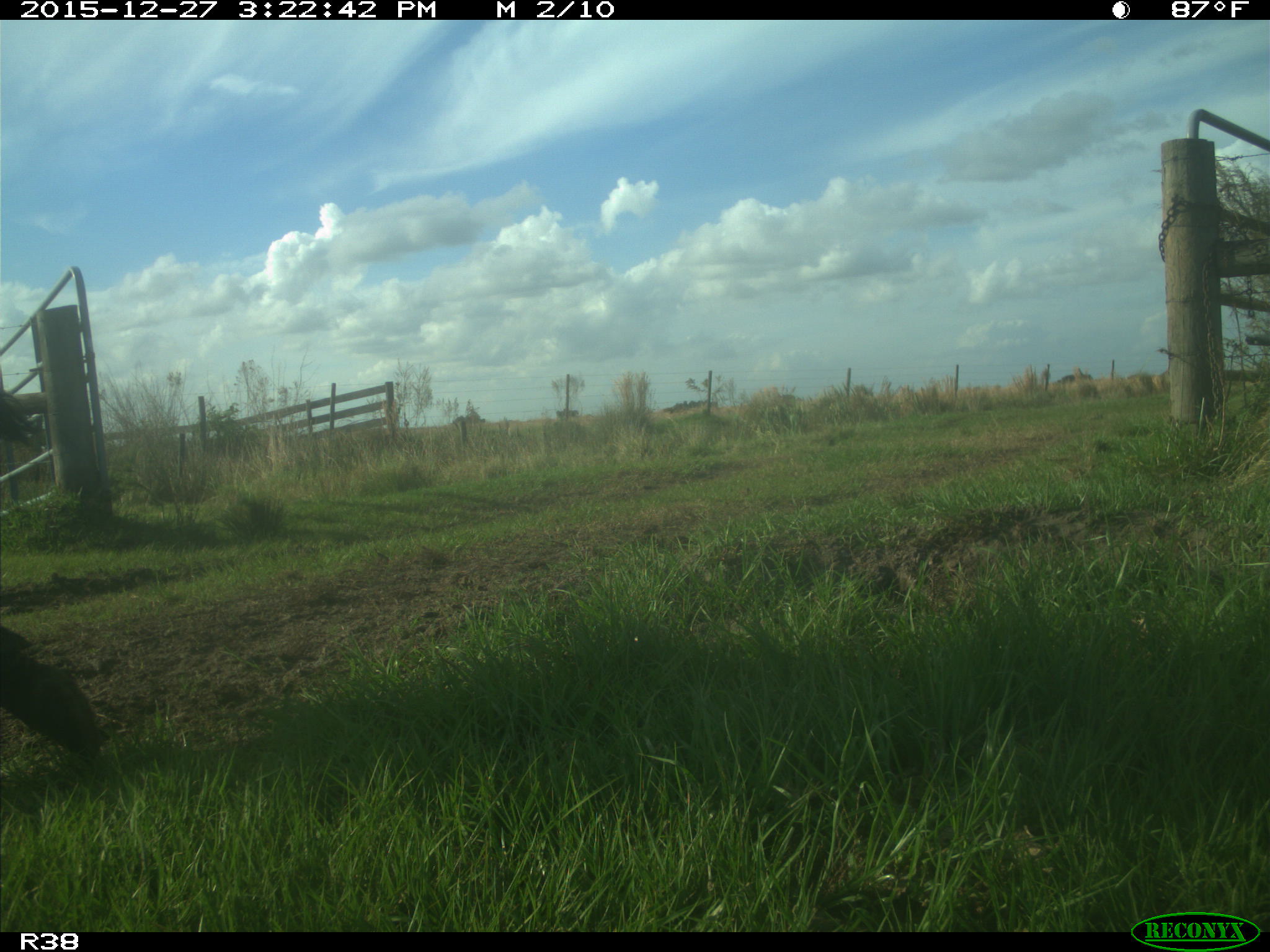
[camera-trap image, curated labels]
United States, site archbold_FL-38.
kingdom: Animalia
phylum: Chordata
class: Mammalia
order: Artiodactyla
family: Bovidae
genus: Bos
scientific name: Bos taurus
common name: domestic cow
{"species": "Bos taurus (domestic cow)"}